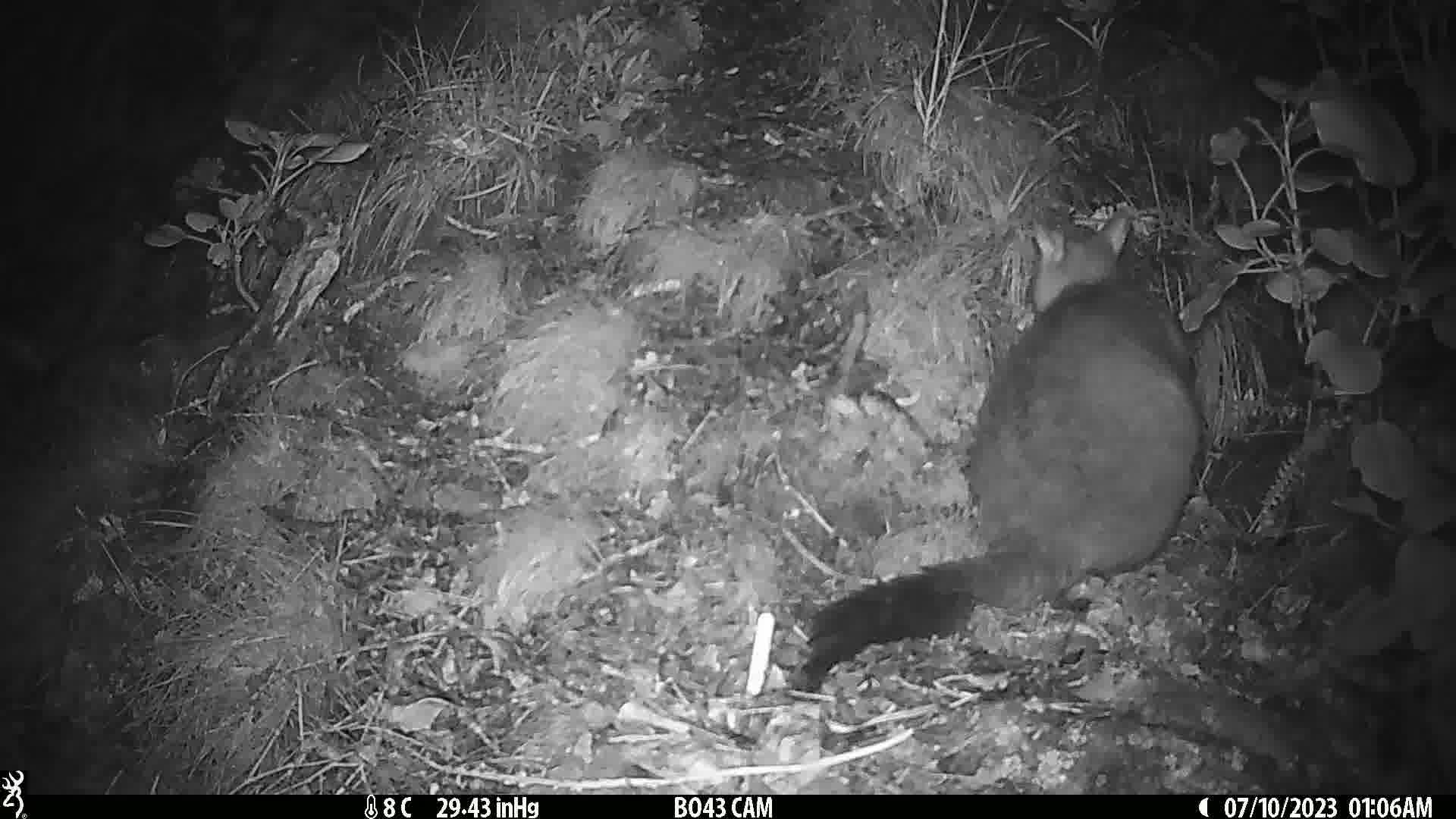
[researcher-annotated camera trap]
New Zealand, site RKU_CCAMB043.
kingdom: Animalia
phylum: Chordata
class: Mammalia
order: Diprotodontia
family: Phalangeridae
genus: Trichosurus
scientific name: Trichosurus vulpecula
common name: common brushtail possum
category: possum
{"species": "possum (common brushtail possum) (Trichosurus vulpecula)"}